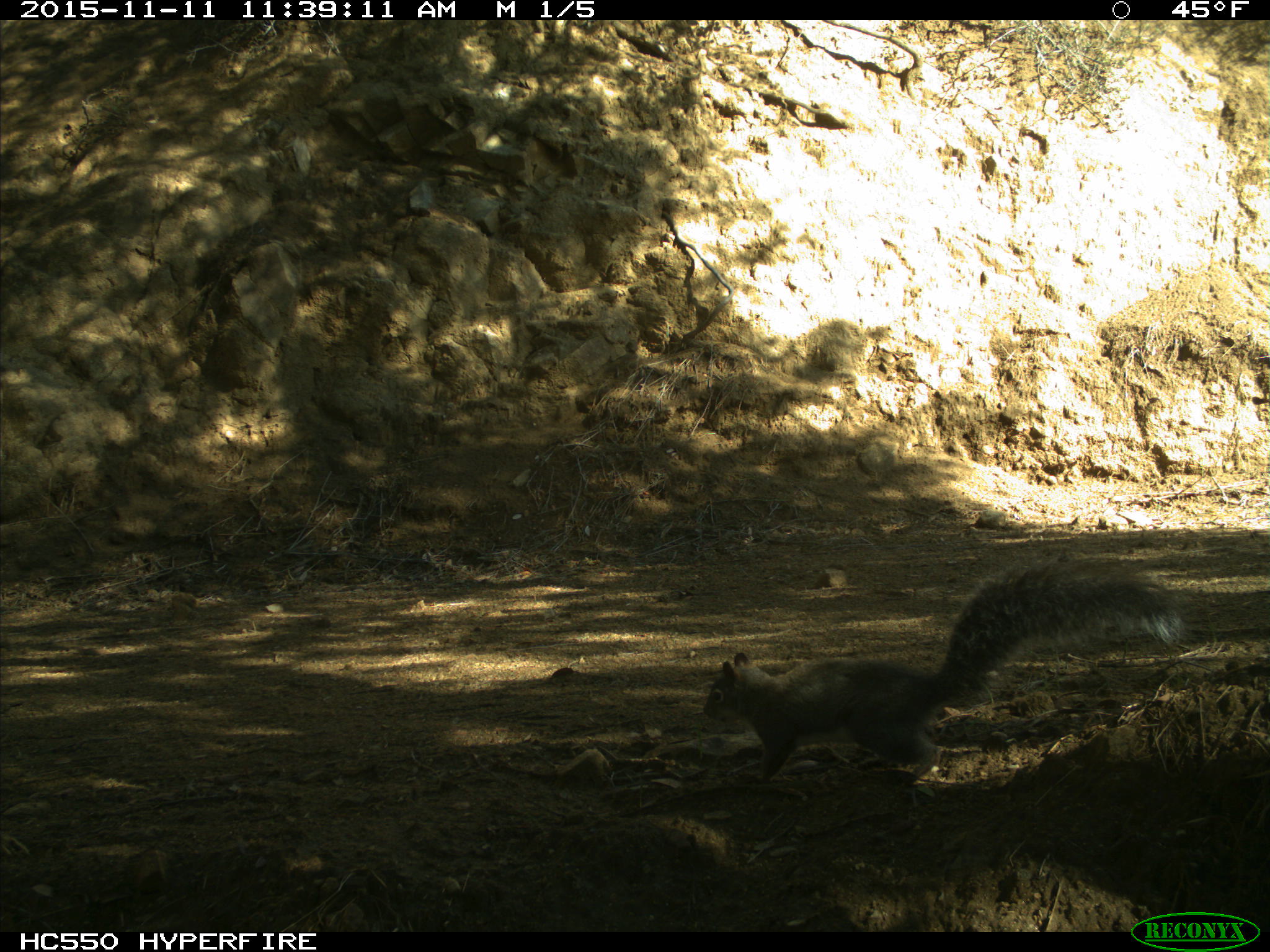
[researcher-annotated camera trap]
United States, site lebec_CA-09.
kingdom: Animalia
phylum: Chordata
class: Mammalia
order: Rodentia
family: Sciuridae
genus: Sciurus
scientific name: Sciurus carolinensis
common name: eastern gray squirrel